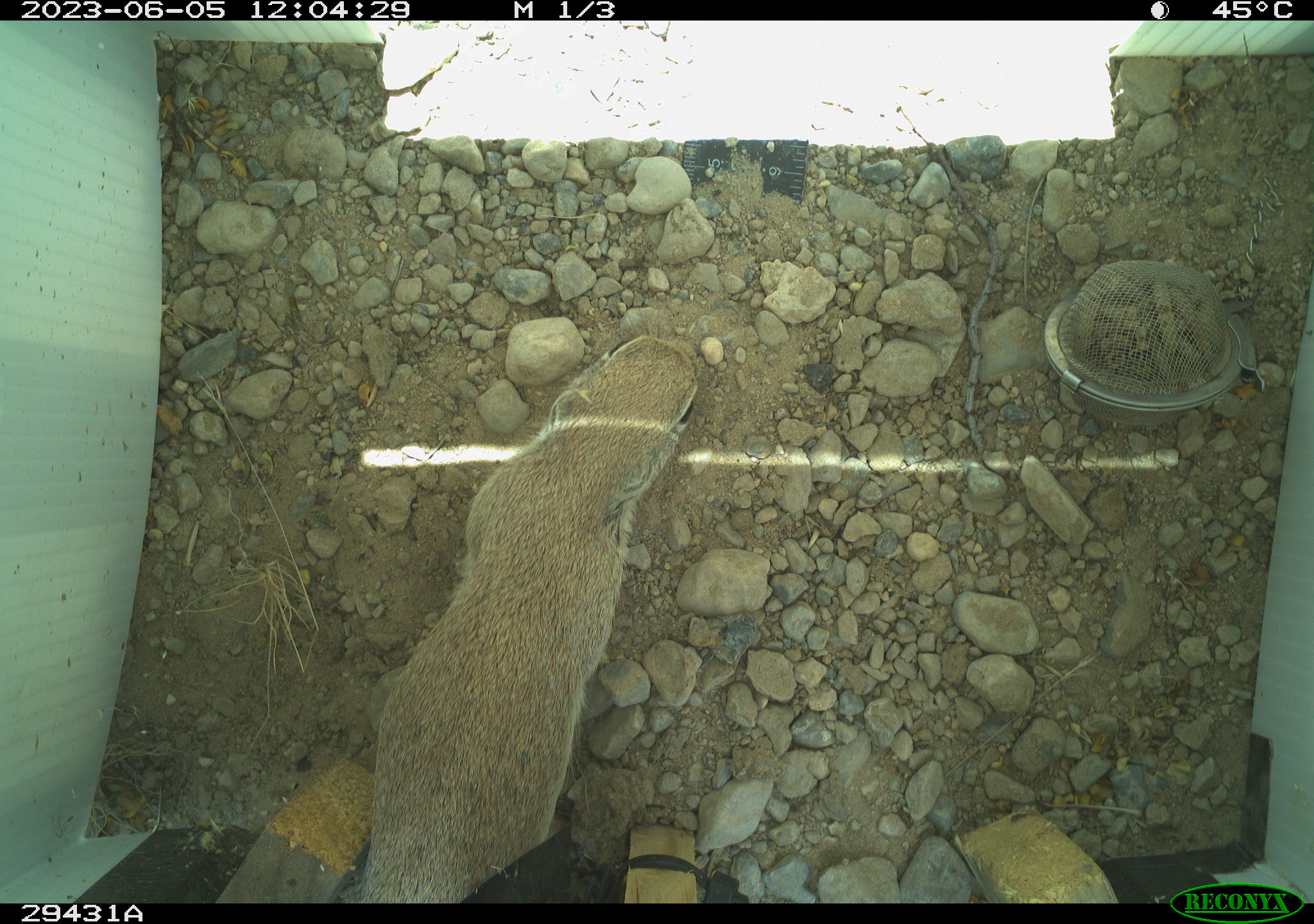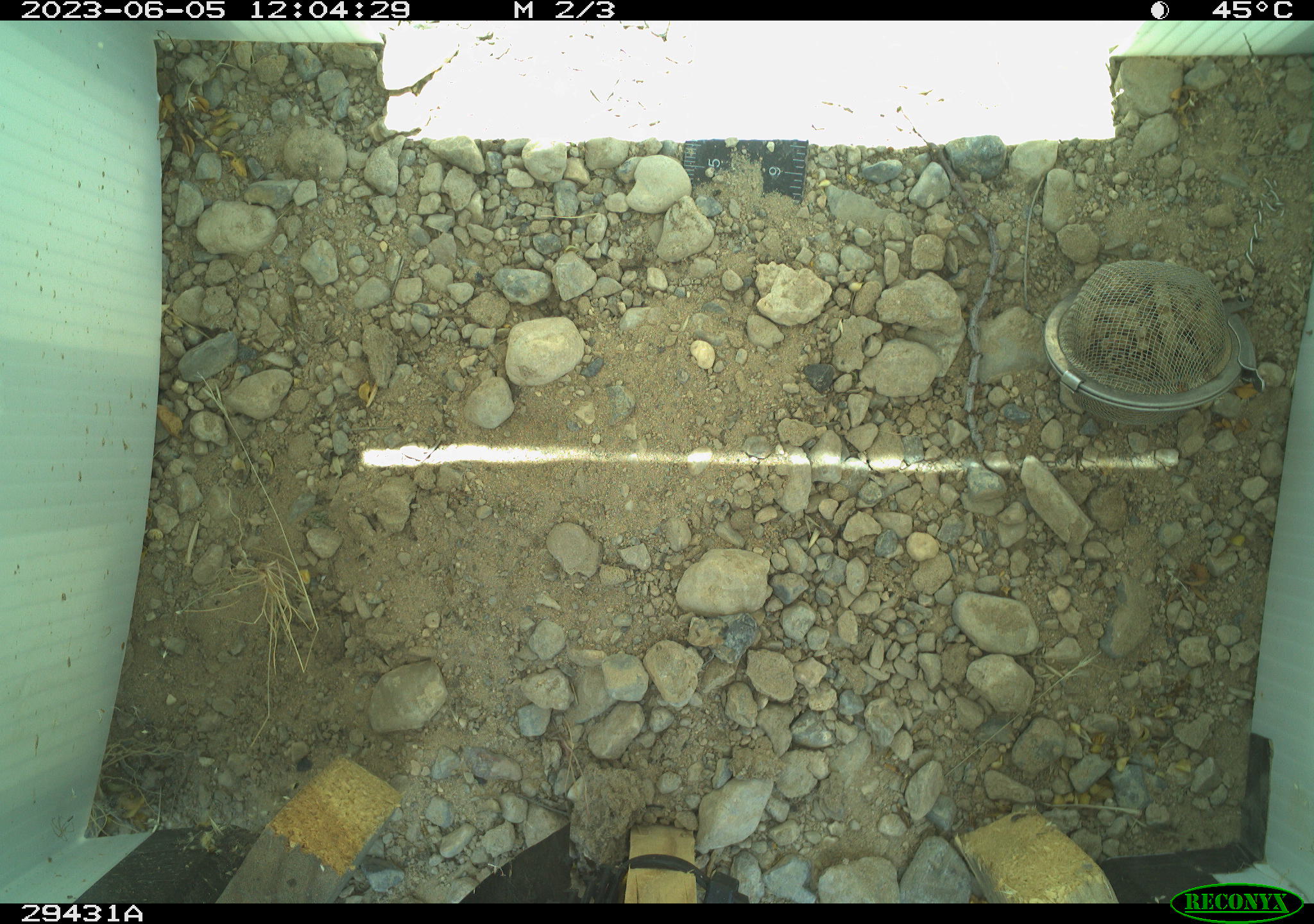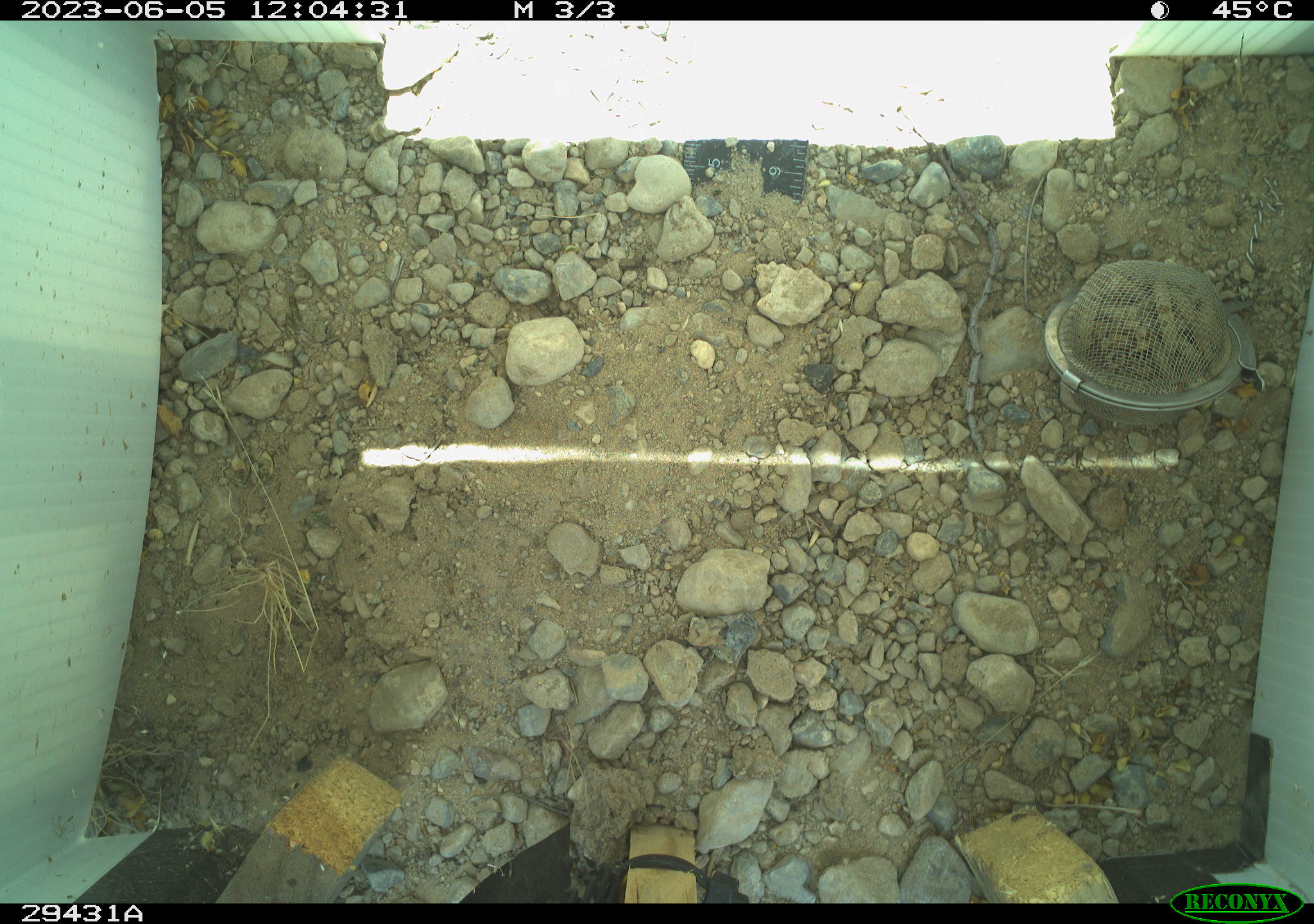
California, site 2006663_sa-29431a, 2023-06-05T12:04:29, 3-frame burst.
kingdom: Animalia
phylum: Chordata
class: Mammalia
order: Rodentia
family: Sciuridae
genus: Xerospermophilus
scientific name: Xerospermophilus tereticaudus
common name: round-tailed ground squirrel